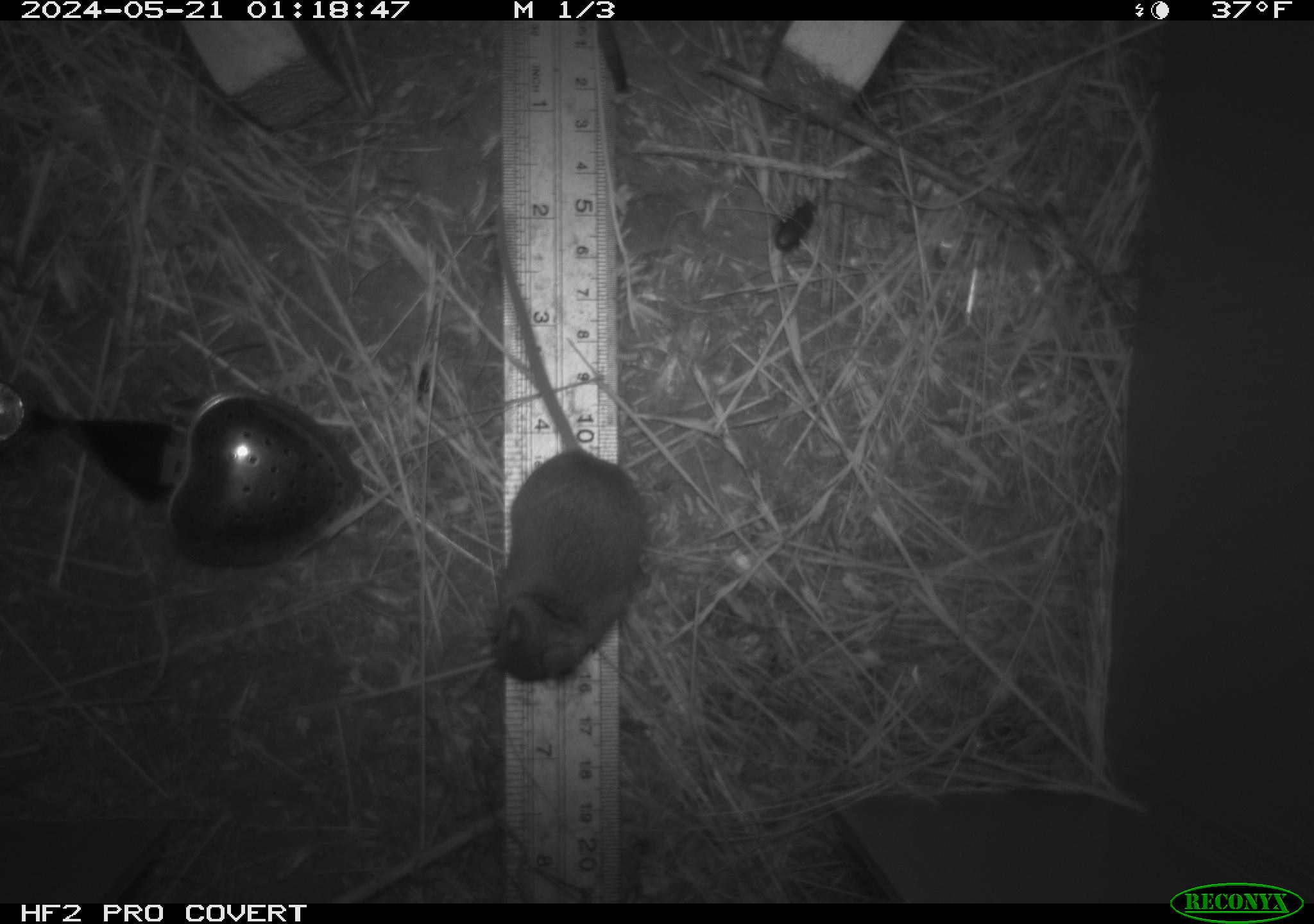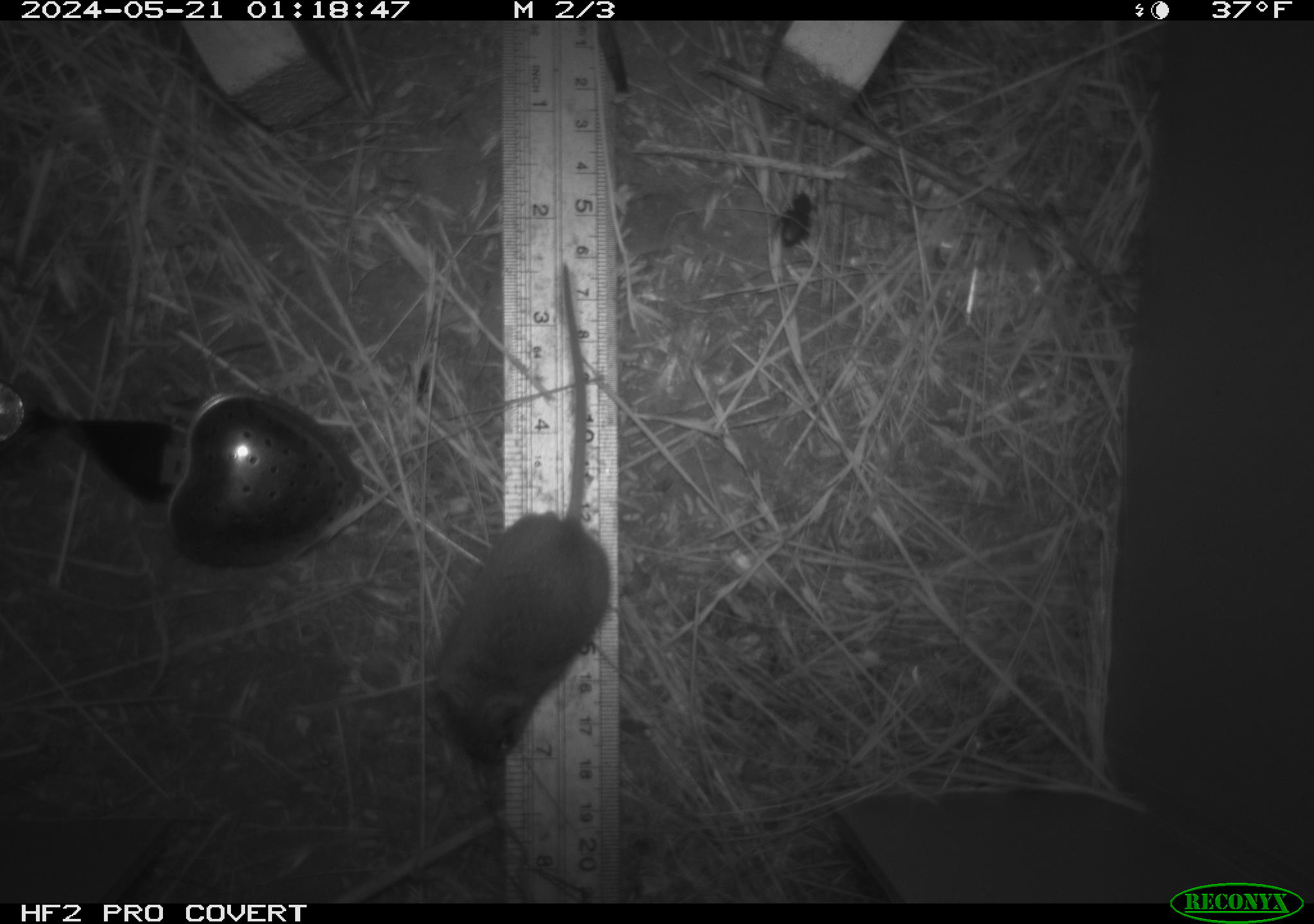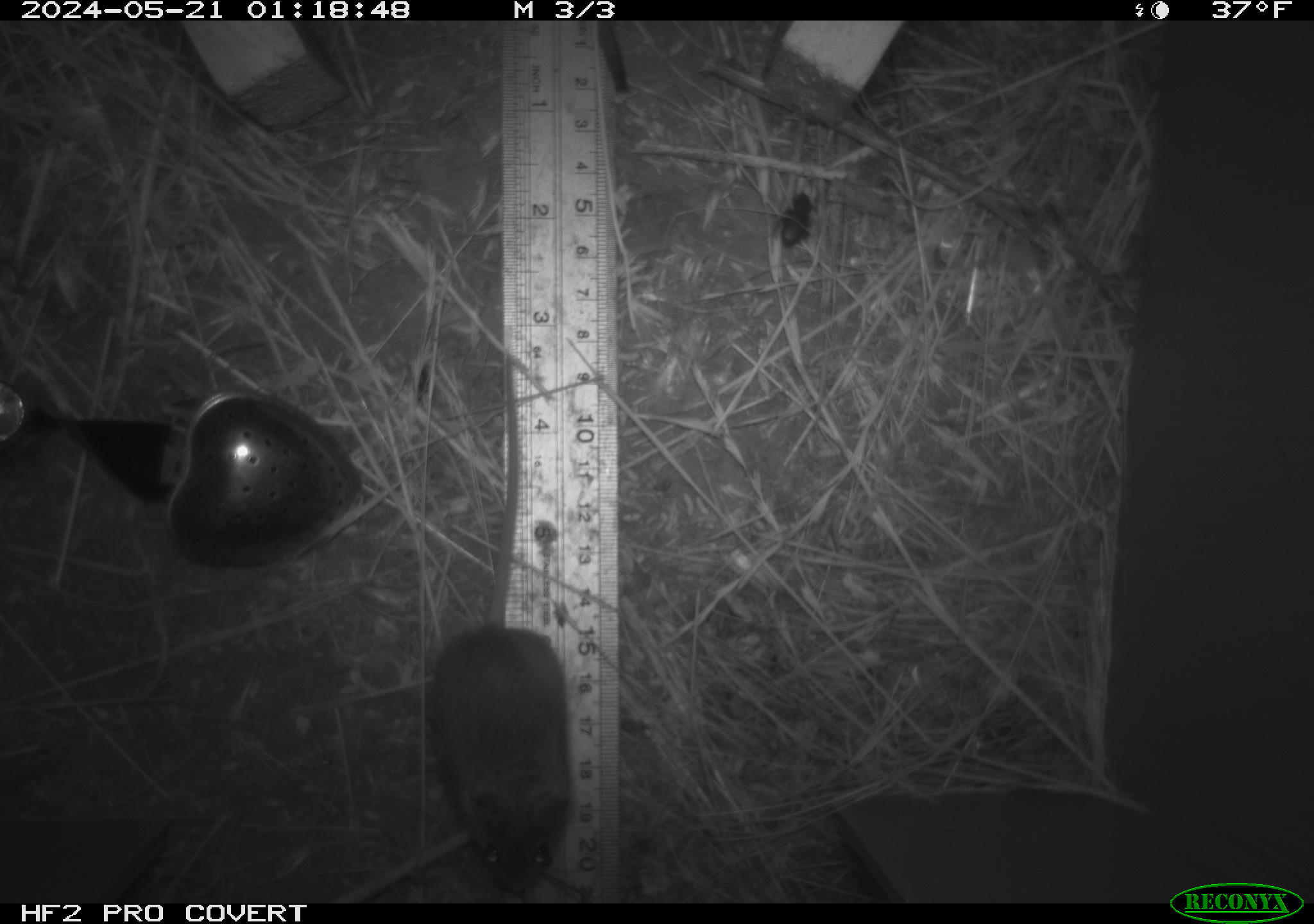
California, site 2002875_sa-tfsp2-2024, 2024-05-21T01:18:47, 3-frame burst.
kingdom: Animalia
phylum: Chordata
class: Mammalia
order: Rodentia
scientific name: Rodentia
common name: mouse species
Mouse species (Rodentia).